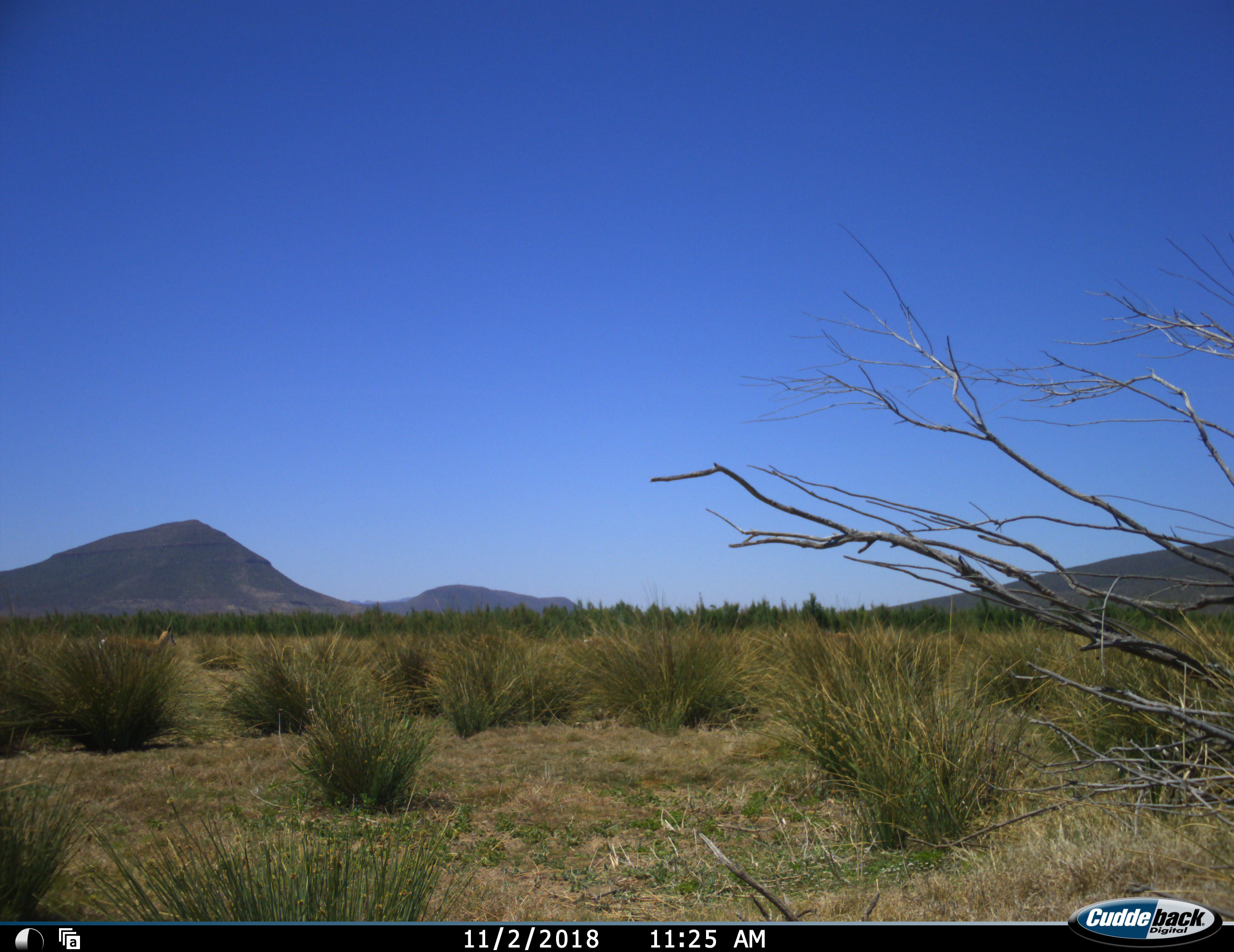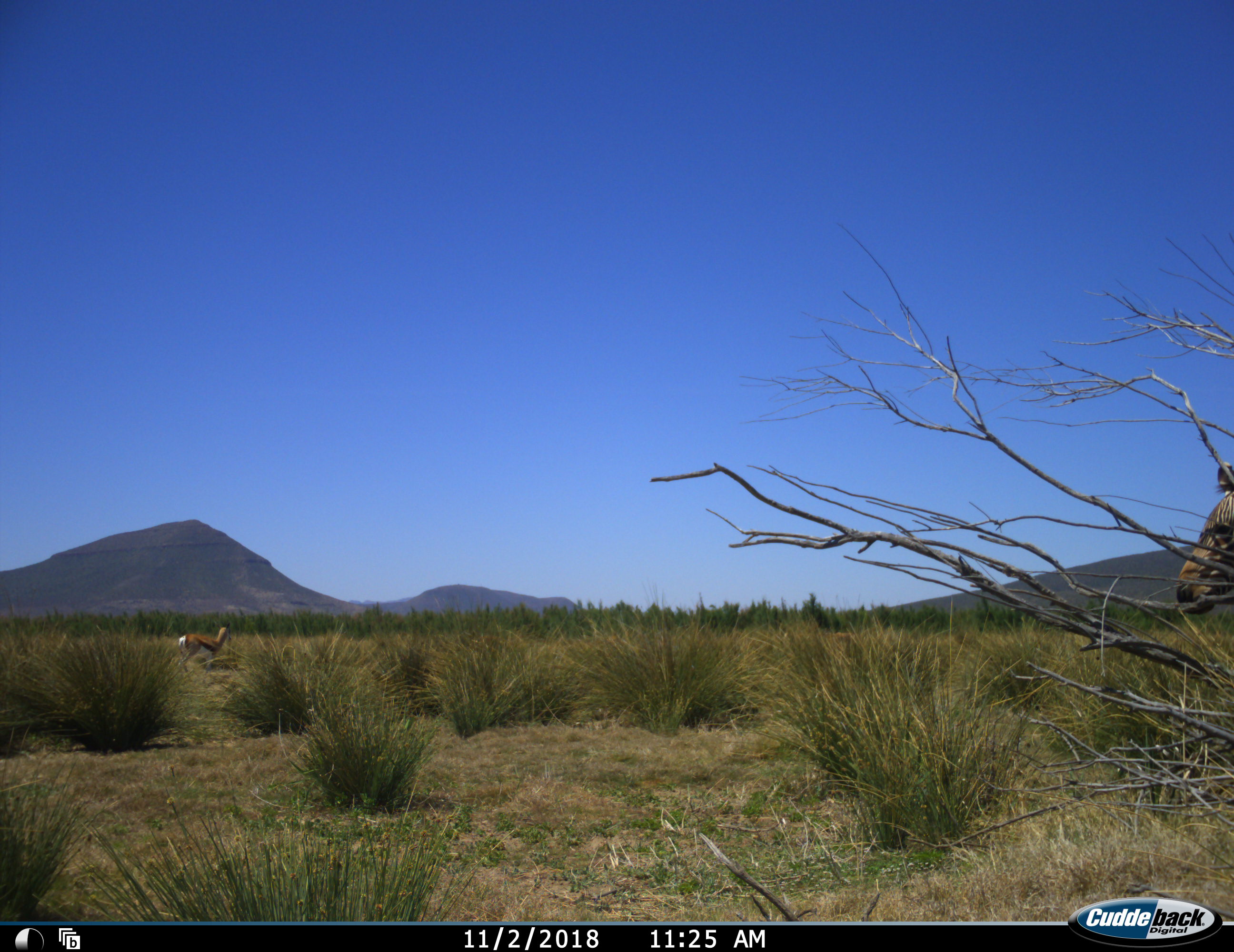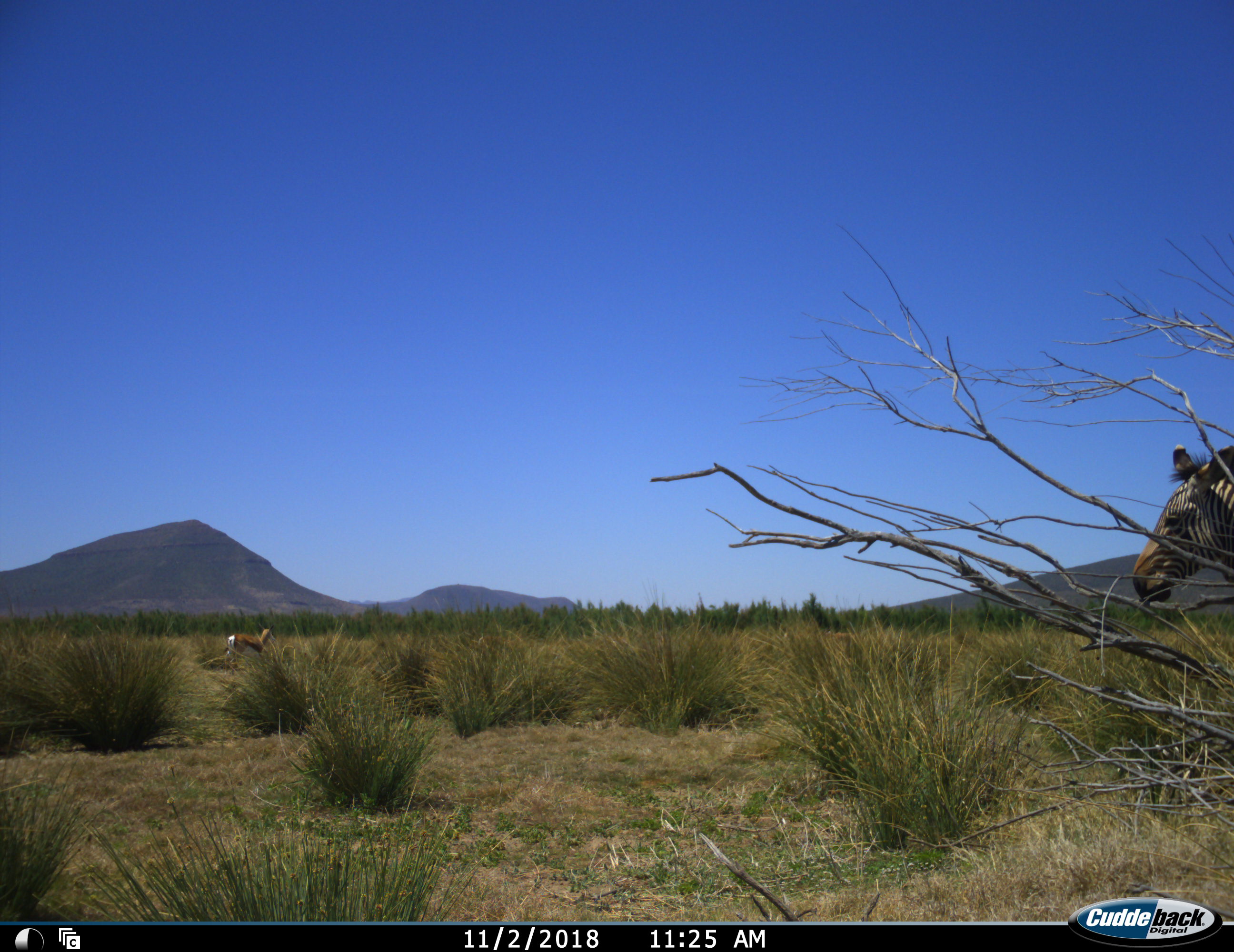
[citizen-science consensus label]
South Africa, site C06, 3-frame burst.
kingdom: Animalia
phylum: Chordata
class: Mammalia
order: Artiodactyla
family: Bovidae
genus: Antidorcas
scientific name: Antidorcas marsupialis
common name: springbok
Springbok (Antidorcas marsupialis), count 1. Behavior (volunteer vote fractions): standing 11%, resting 0%, moving 89%, interacting 11%. Young present (vote fraction): 0%. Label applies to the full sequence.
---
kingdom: Animalia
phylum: Chordata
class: Mammalia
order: Perissodactyla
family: Equidae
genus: Equus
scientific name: Equus zebra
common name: mountain zebra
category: zebramountain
Zebramountain (mountain zebra) (Equus zebra), count 1. Behavior (volunteer vote fractions): standing 20%, resting 0%, moving 80%, interacting 0%. Young present (vote fraction): 0%. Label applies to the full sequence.